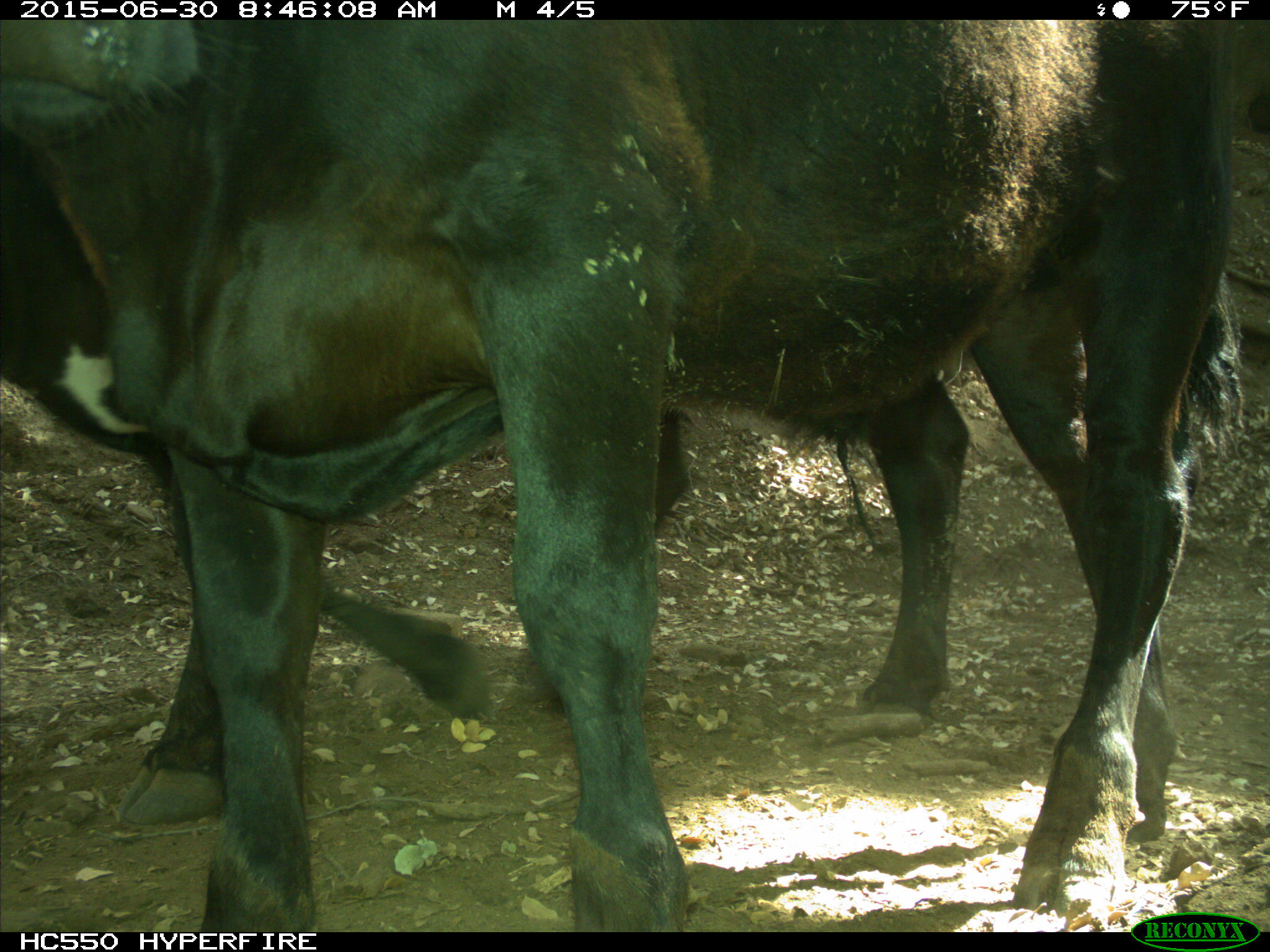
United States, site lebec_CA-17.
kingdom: Animalia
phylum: Chordata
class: Mammalia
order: Artiodactyla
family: Bovidae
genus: Bos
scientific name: Bos taurus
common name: domestic cow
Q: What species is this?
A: Bos taurus (domestic cow).